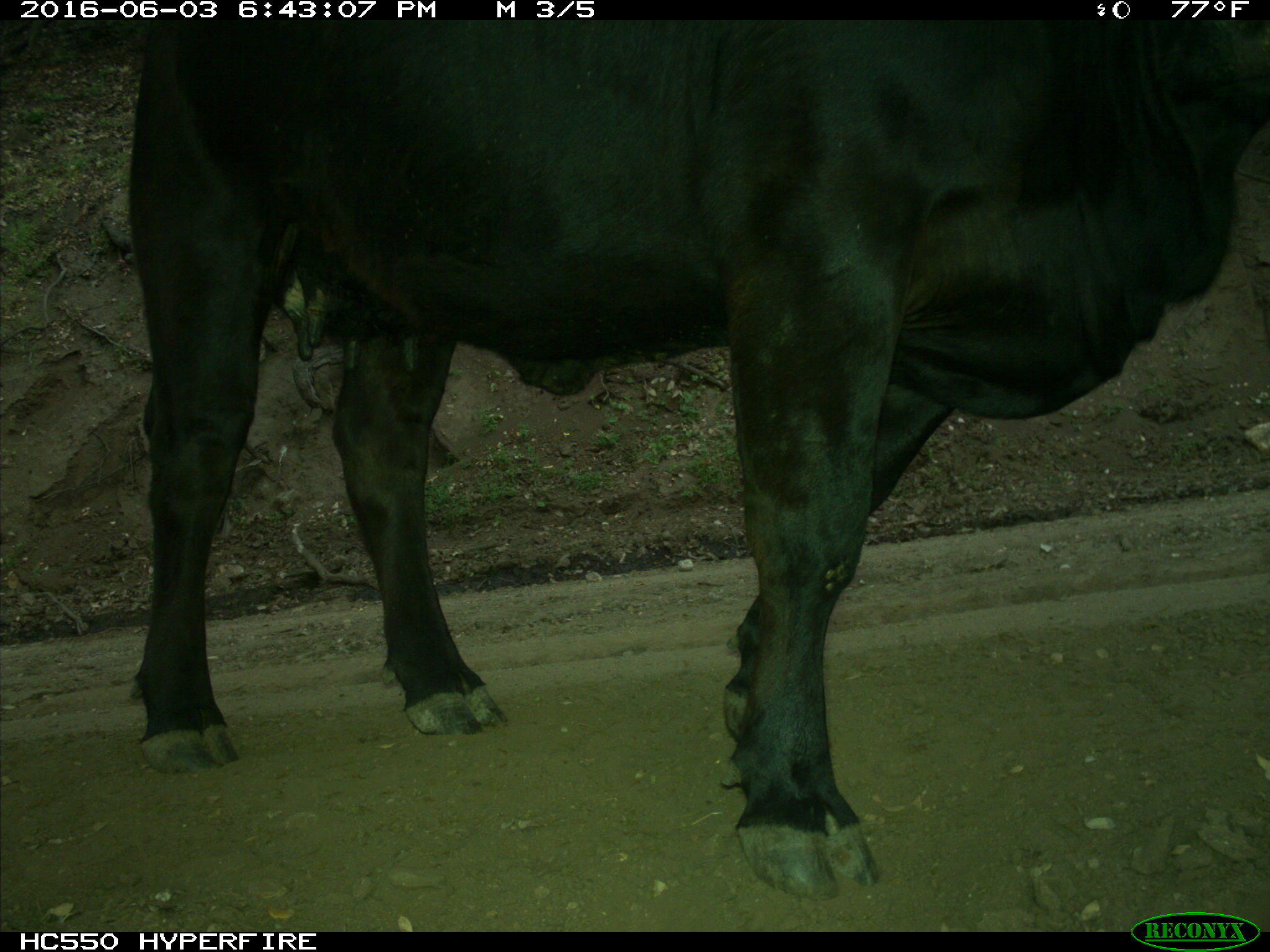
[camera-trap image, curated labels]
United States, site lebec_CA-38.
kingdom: Animalia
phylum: Chordata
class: Mammalia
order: Artiodactyla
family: Bovidae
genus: Bos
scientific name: Bos taurus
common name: domestic cow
Bos taurus (domestic cow).